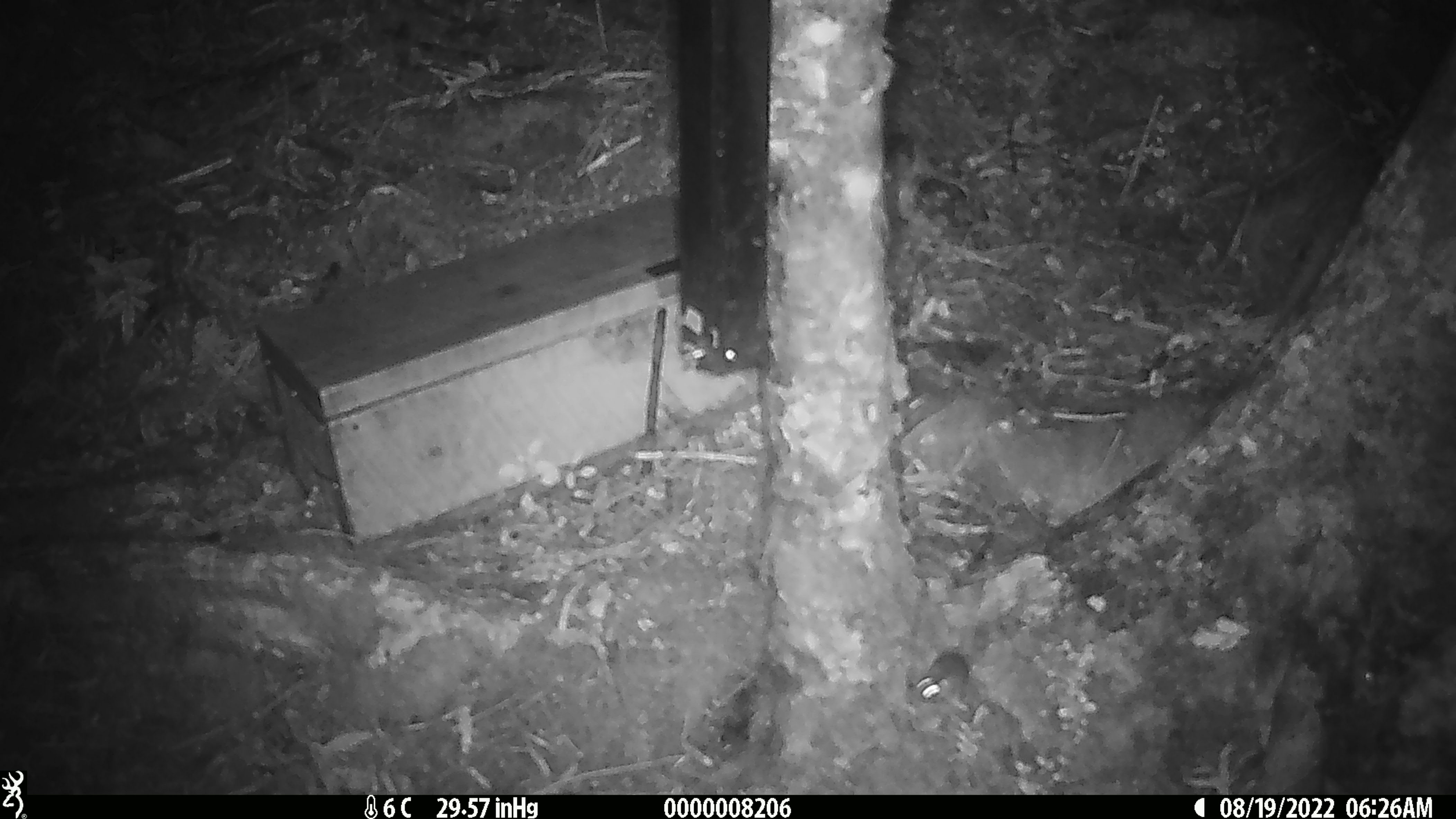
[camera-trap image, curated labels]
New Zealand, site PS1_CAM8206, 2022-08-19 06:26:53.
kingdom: Animalia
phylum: Chordata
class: Mammalia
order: Rodentia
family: Muridae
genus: Mus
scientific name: Mus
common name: mouse